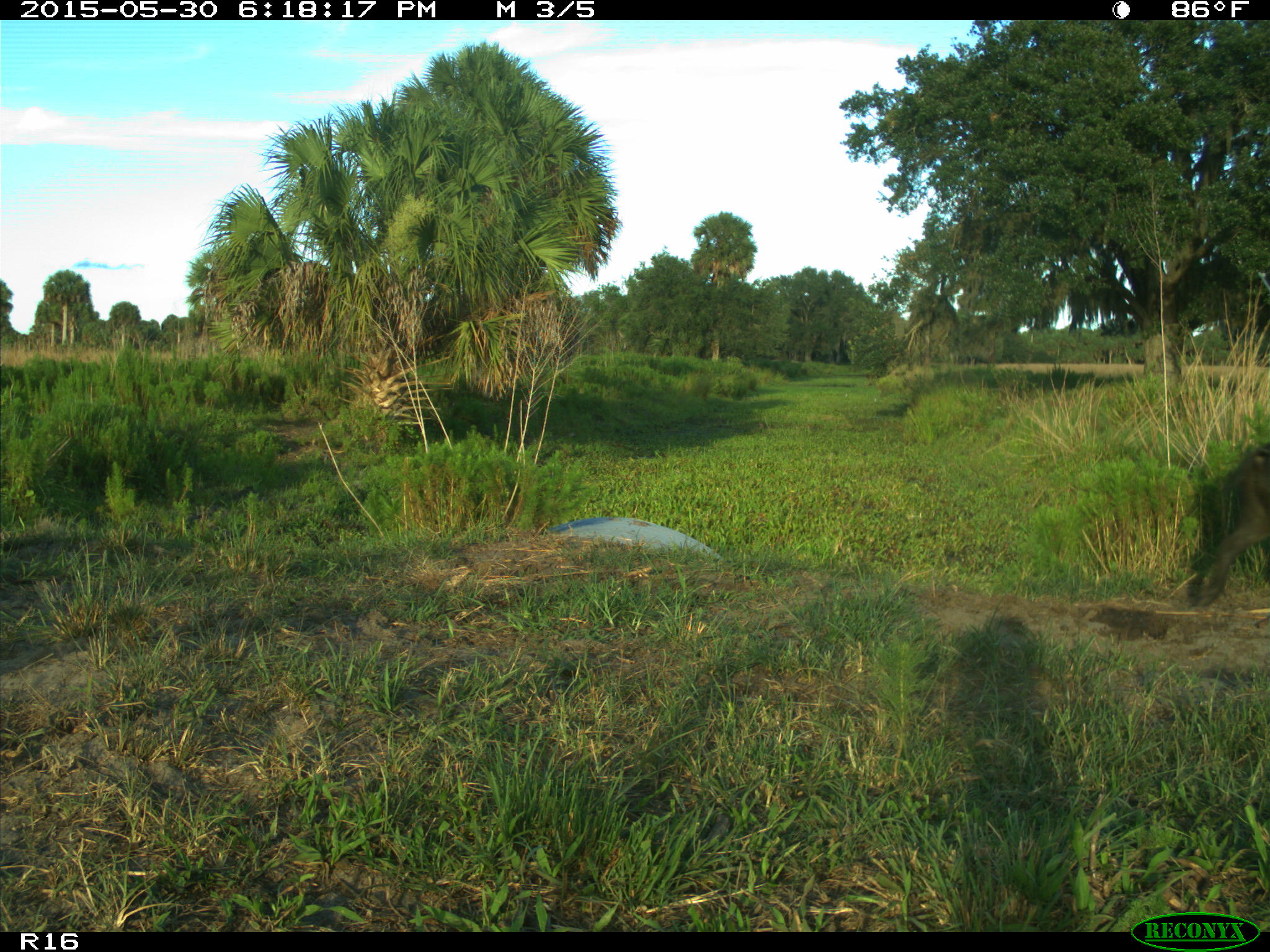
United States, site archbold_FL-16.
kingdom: Animalia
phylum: Chordata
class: Mammalia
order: Artiodactyla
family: Suidae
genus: Sus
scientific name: Sus scrofa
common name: wild boar